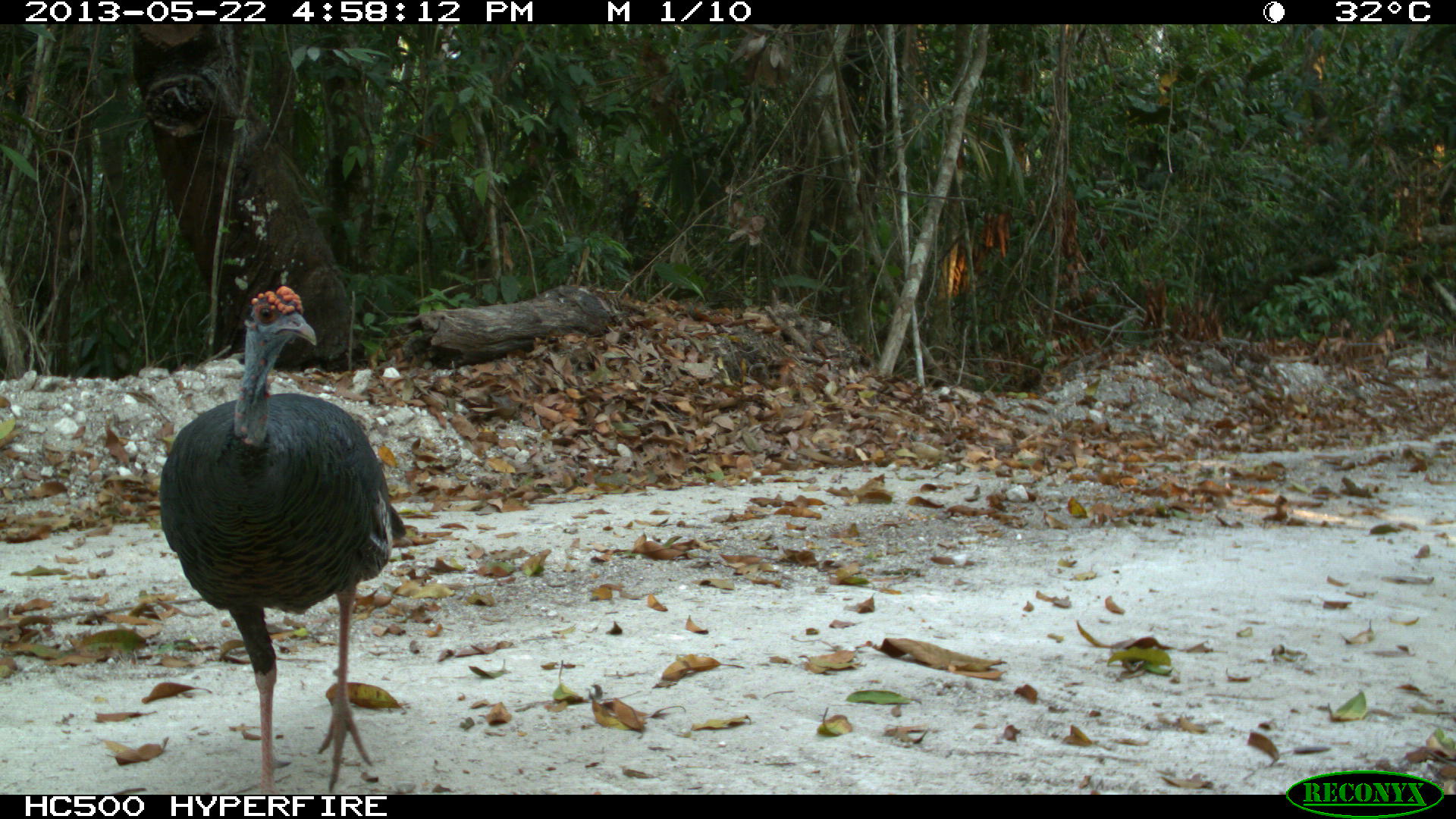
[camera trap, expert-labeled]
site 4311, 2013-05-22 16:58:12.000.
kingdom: Animalia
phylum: Chordata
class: Aves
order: Galliformes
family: Phasianidae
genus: Meleagris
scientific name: Meleagris ocellata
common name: ocellated turkey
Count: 1.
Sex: male.